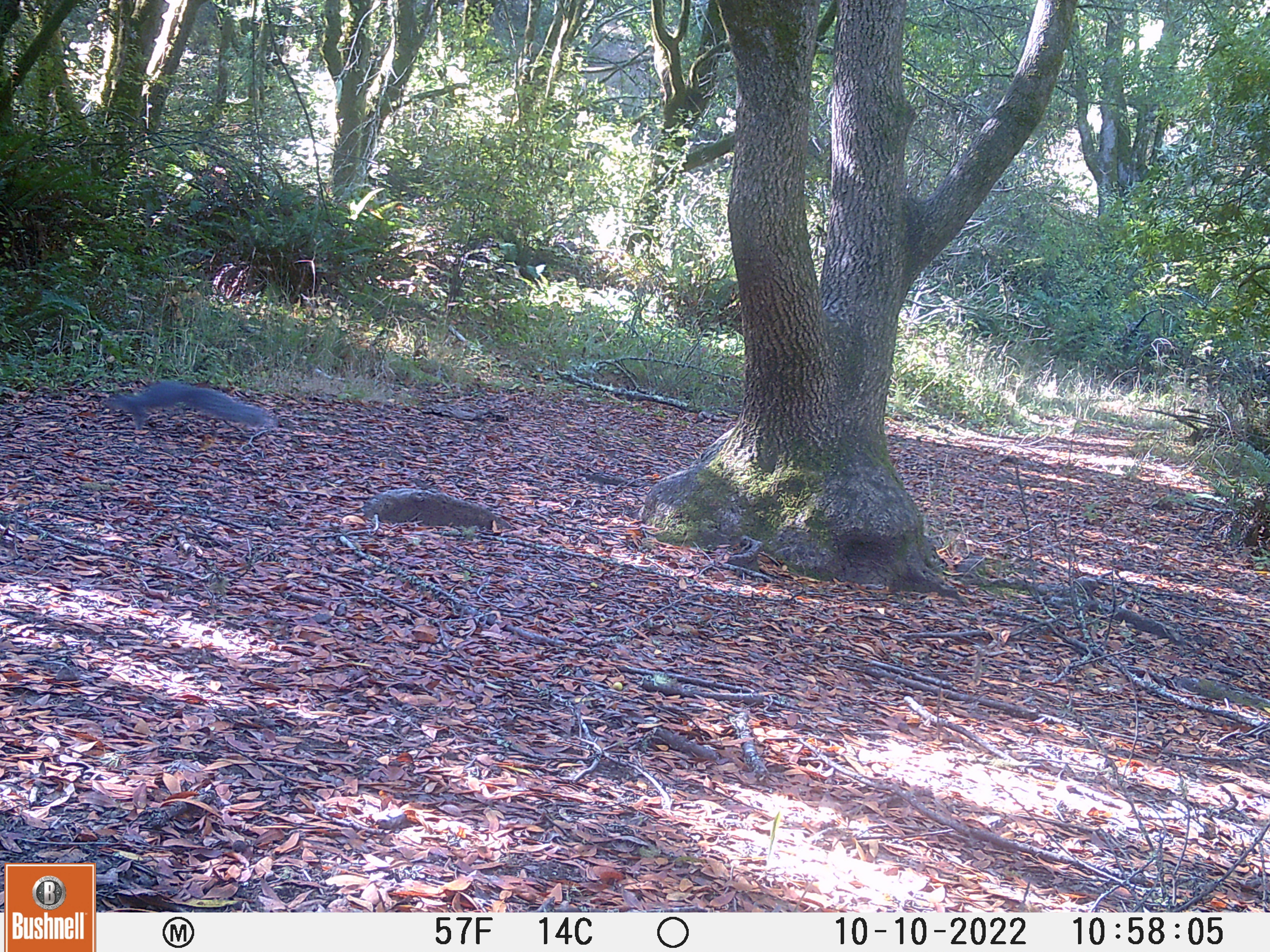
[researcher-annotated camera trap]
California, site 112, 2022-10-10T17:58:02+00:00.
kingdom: Animalia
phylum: Chordata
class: Mammalia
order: Rodentia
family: Sciuridae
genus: Sciurus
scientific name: Sciurus griseus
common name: western gray squirrel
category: western grey squirrel